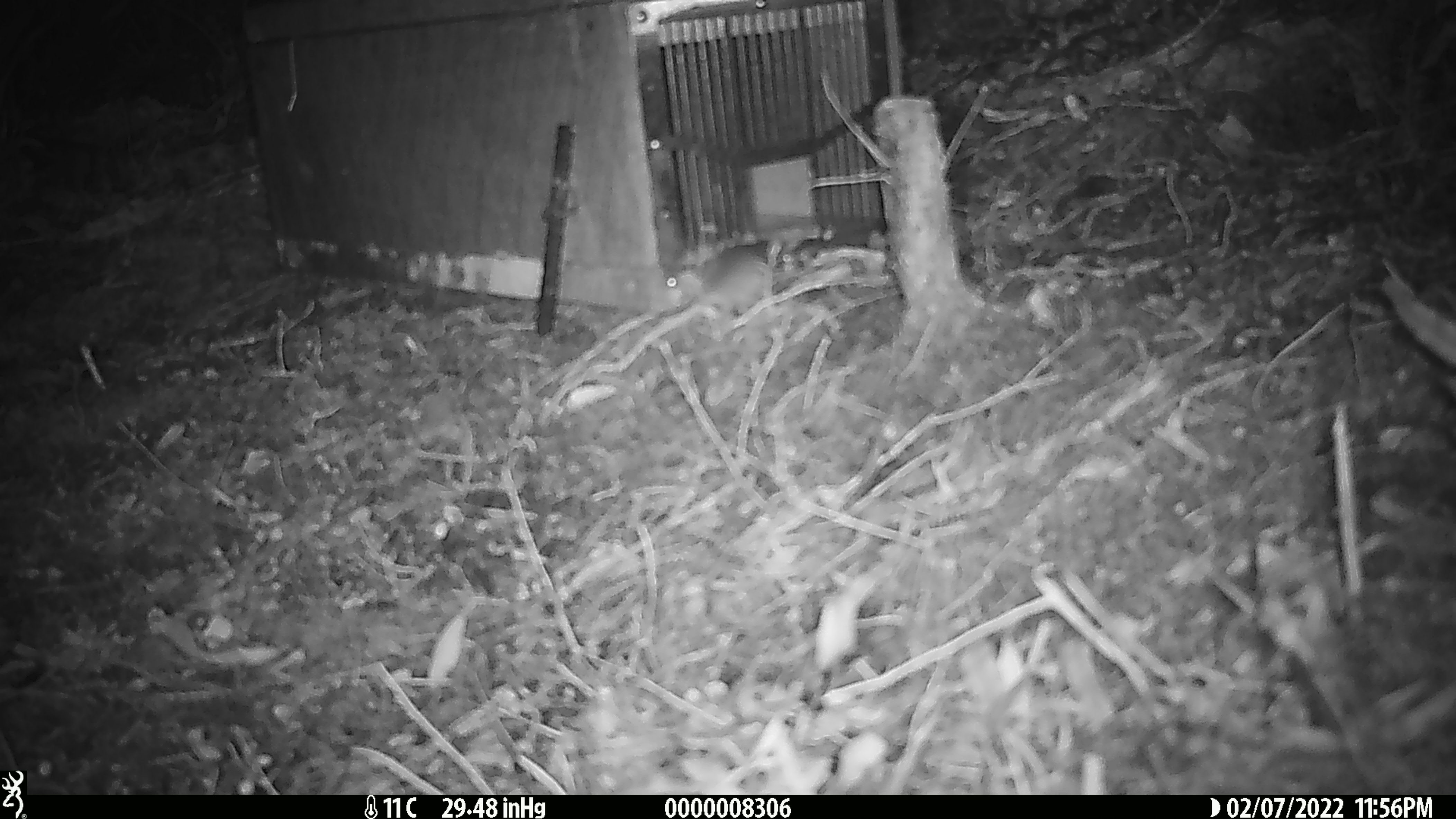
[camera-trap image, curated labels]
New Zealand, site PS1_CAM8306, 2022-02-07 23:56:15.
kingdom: Animalia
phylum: Chordata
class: Mammalia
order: Rodentia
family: Muridae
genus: Mus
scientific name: Mus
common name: mouse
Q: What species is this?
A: Mouse (Mus).